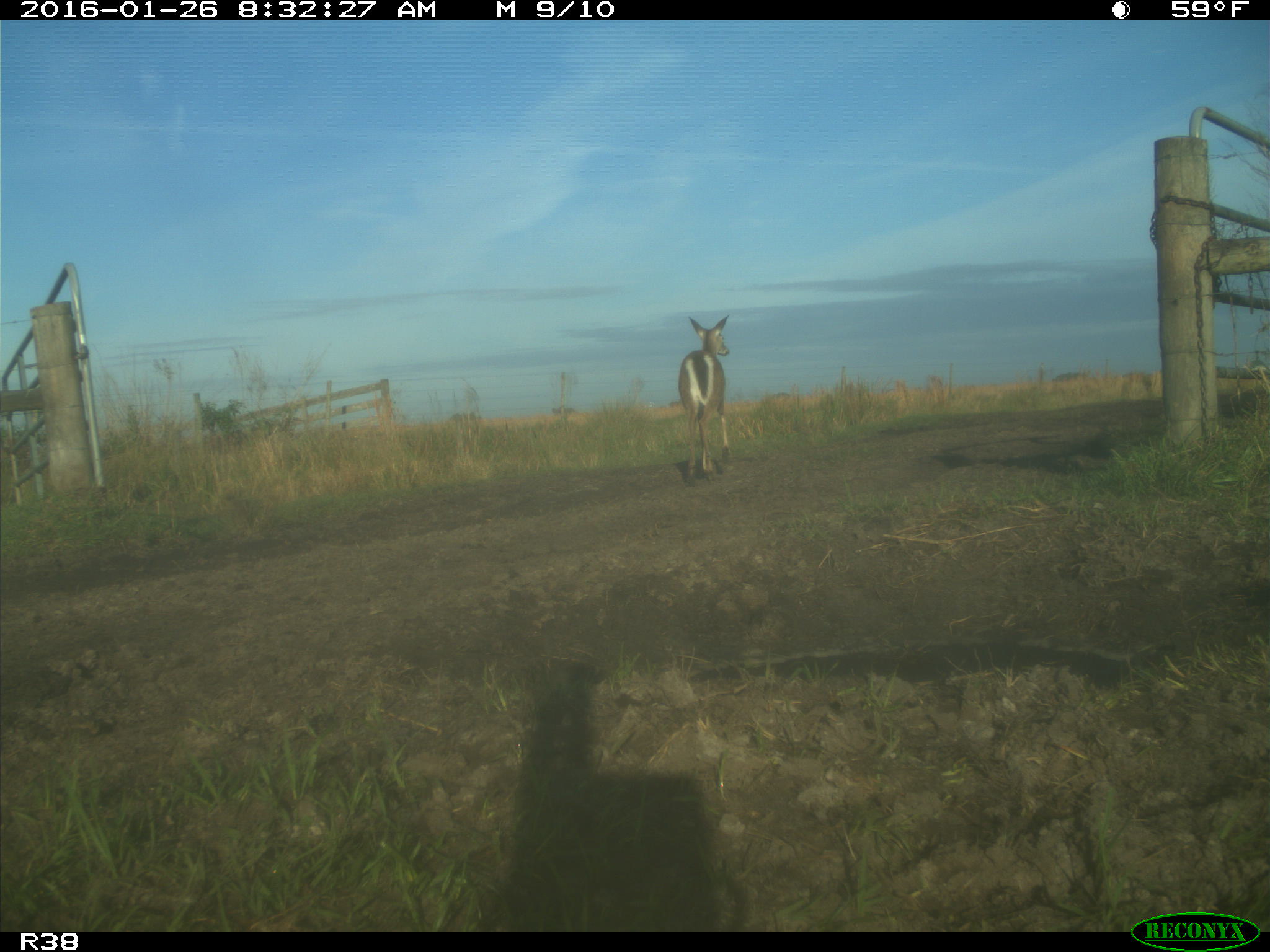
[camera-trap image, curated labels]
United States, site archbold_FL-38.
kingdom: Animalia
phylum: Chordata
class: Mammalia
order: Artiodactyla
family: Cervidae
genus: Odocoileus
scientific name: Odocoileus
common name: deer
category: unidentified deer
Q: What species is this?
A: Unidentified deer (deer) (Odocoileus).